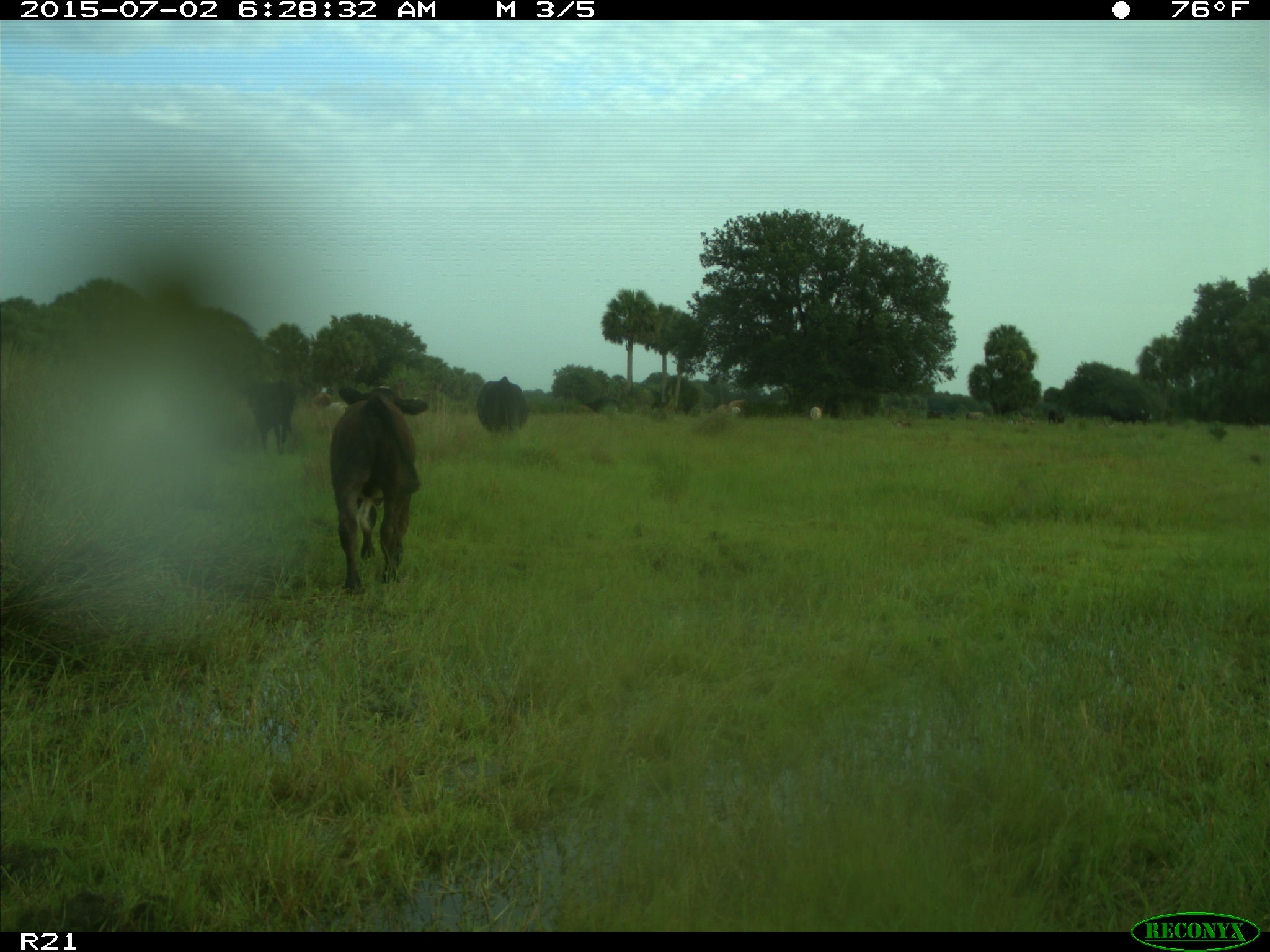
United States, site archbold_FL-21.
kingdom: Animalia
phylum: Chordata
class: Mammalia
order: Artiodactyla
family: Bovidae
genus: Bos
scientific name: Bos taurus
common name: domestic cow